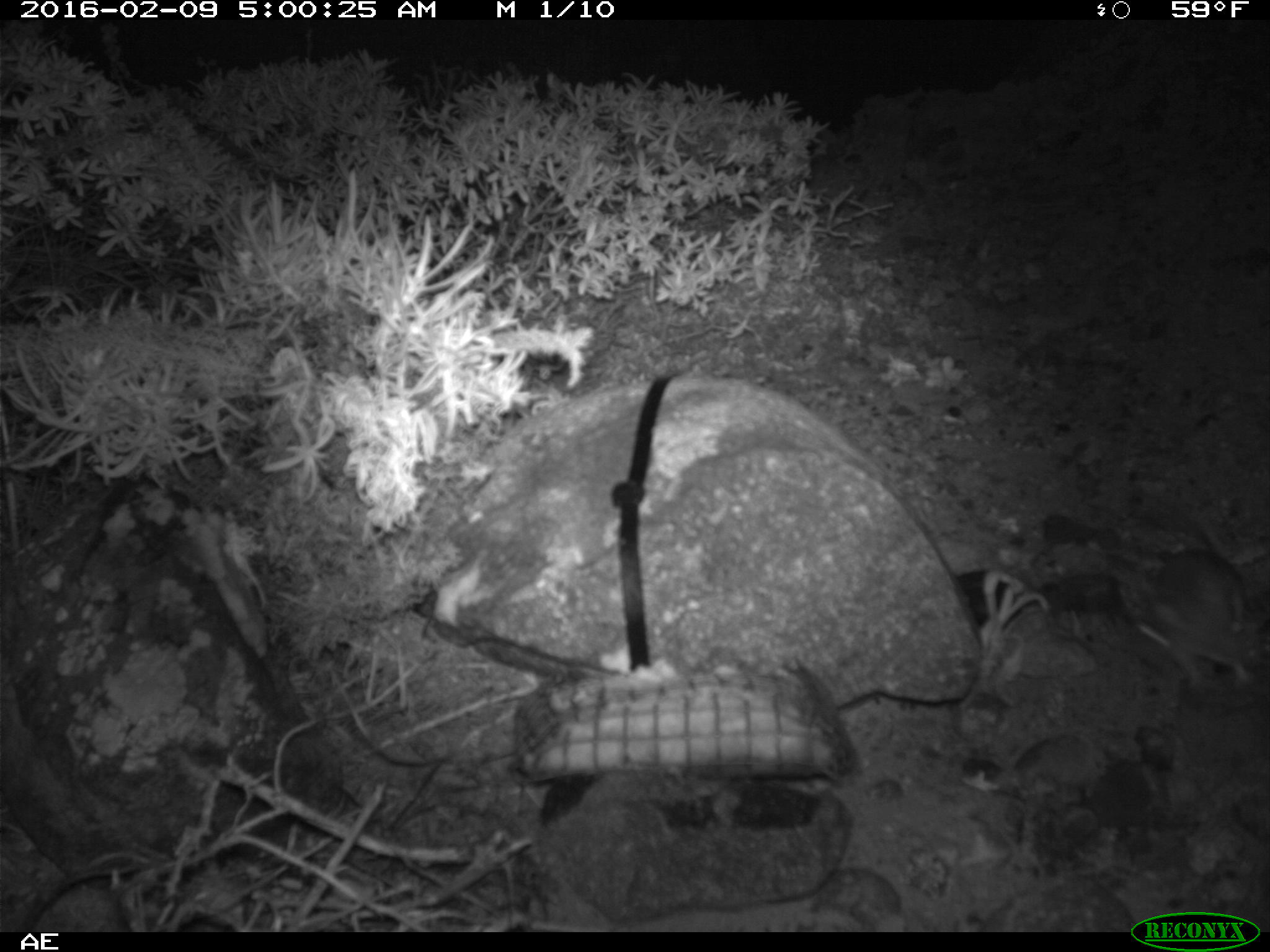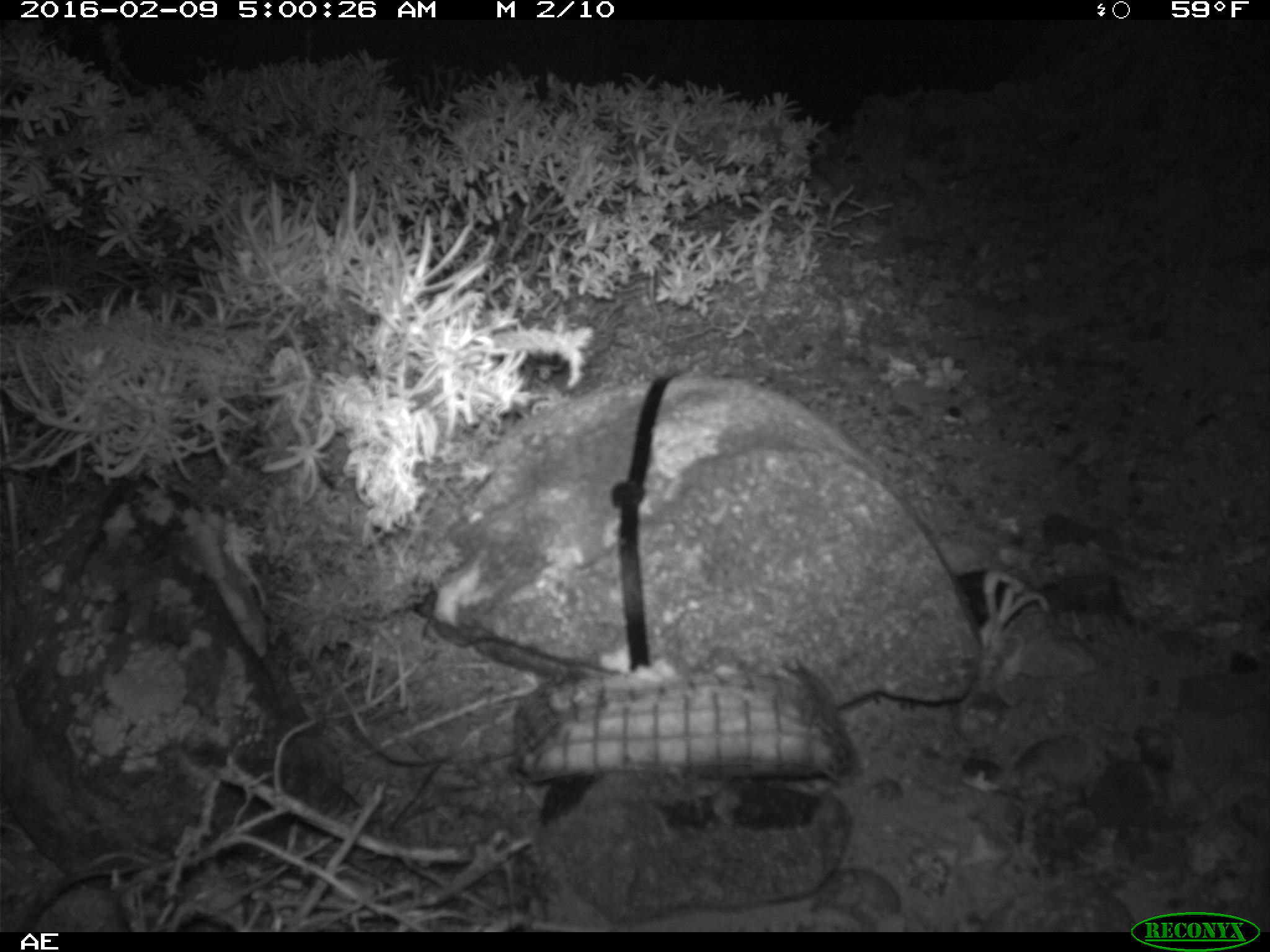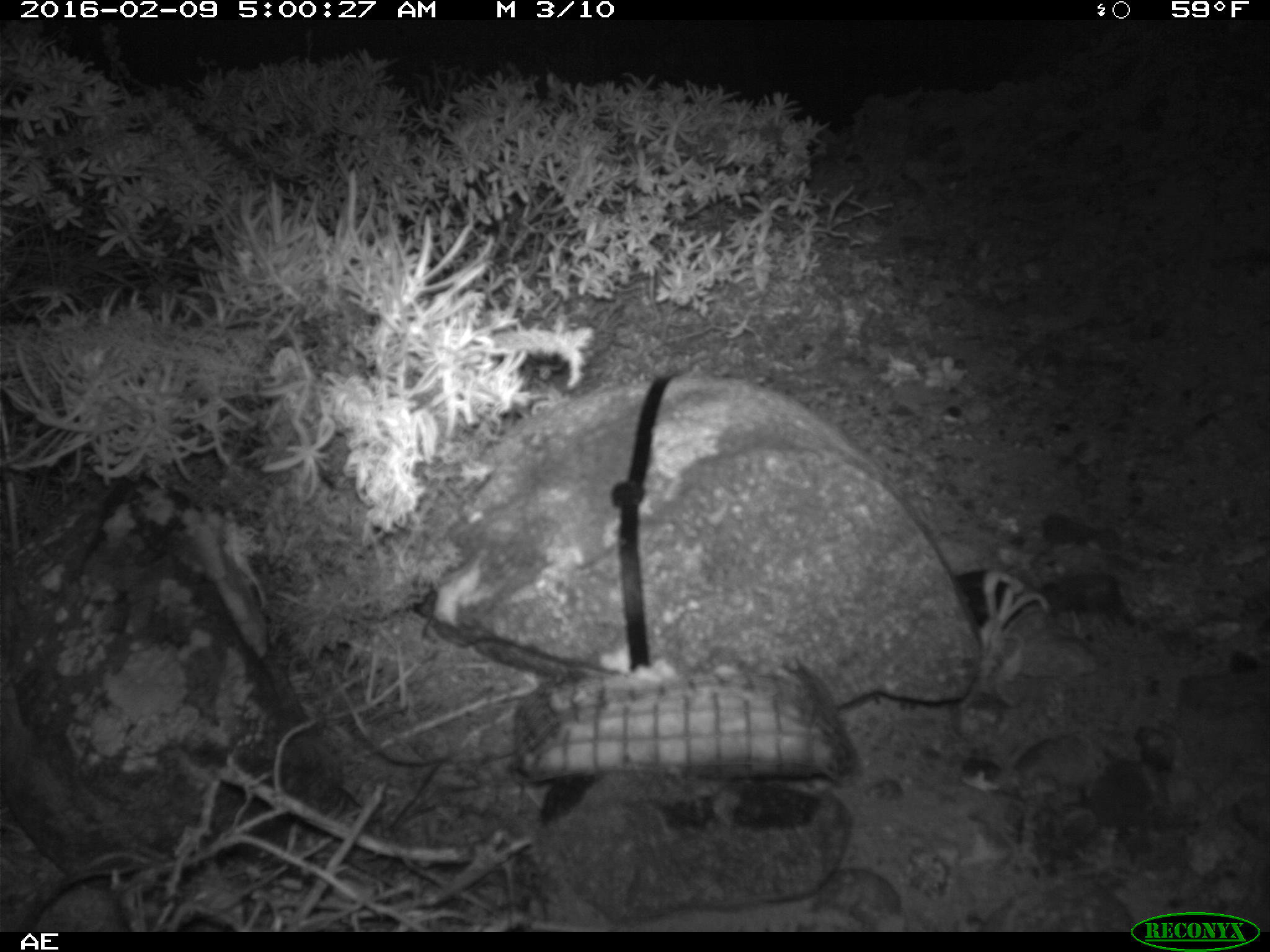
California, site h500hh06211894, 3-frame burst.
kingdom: Animalia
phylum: Chordata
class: Mammalia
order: Rodentia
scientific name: Rodentia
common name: rodent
Rodent (Rodentia).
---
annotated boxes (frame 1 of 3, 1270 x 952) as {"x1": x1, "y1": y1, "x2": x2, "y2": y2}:
rodent: {"x1": 1155, "y1": 550, "x2": 1250, "y2": 690}